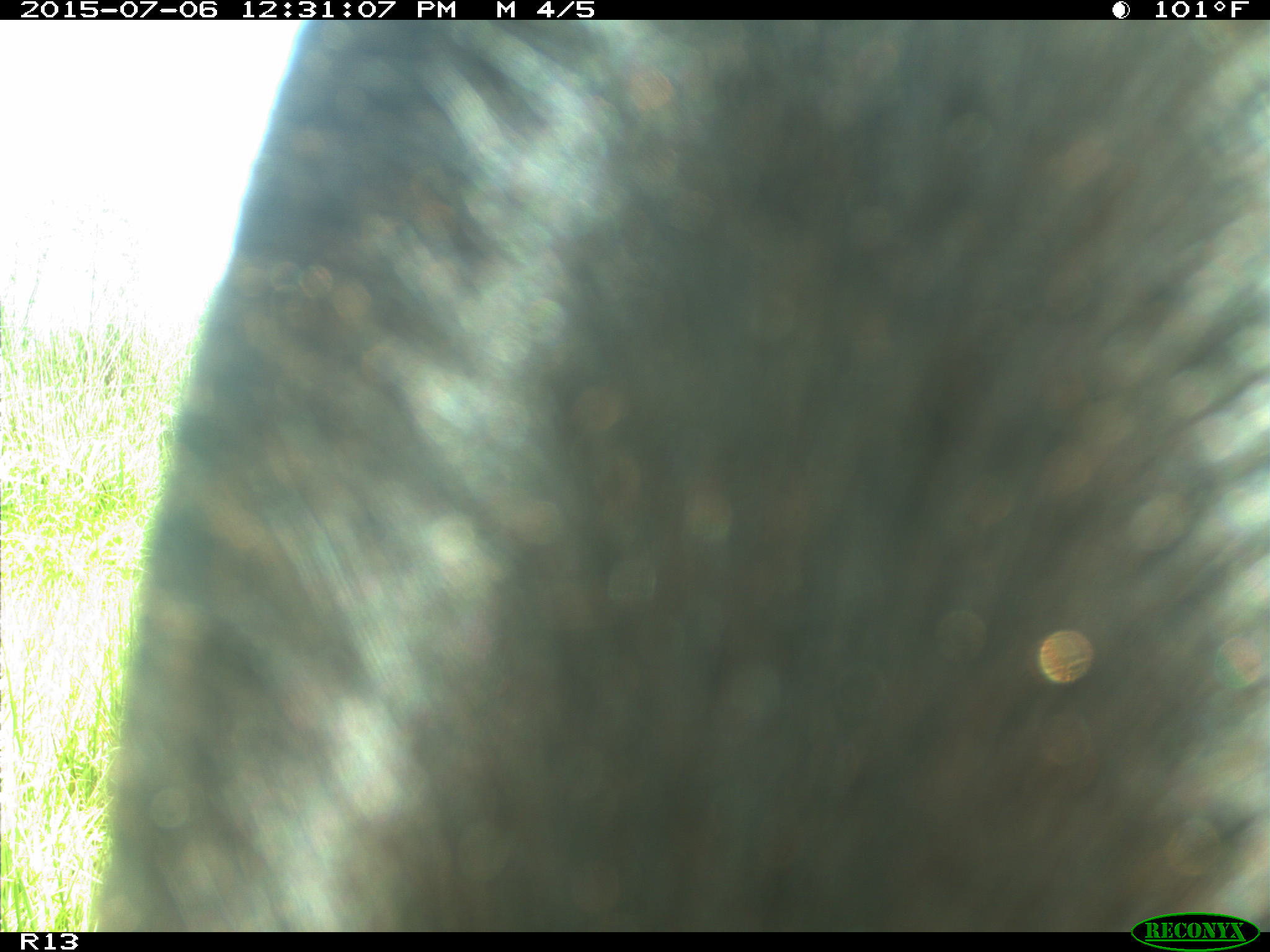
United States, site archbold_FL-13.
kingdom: Animalia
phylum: Chordata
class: Mammalia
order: Artiodactyla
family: Bovidae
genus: Bos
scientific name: Bos taurus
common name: domestic cow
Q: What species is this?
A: Bos taurus (domestic cow).